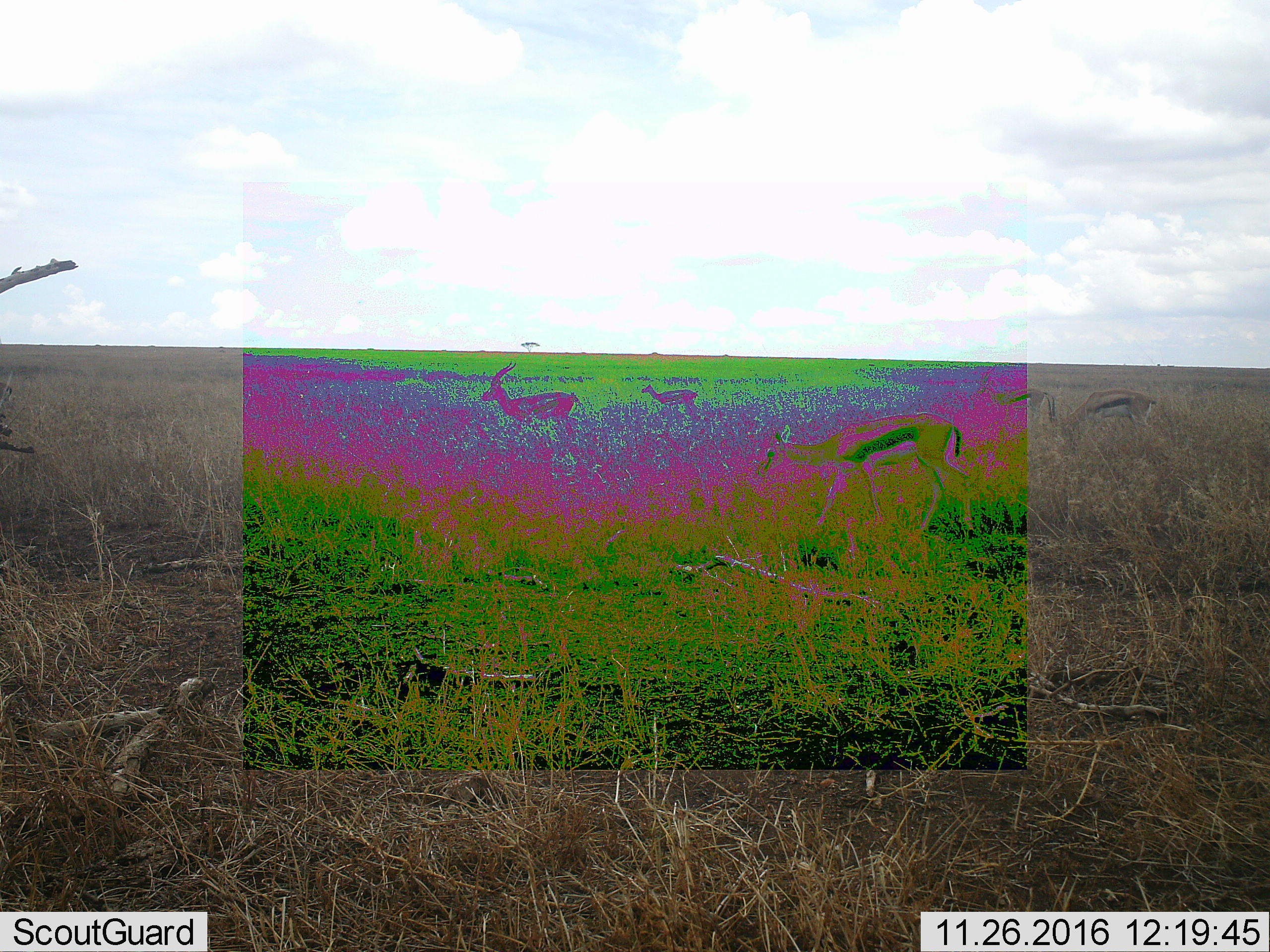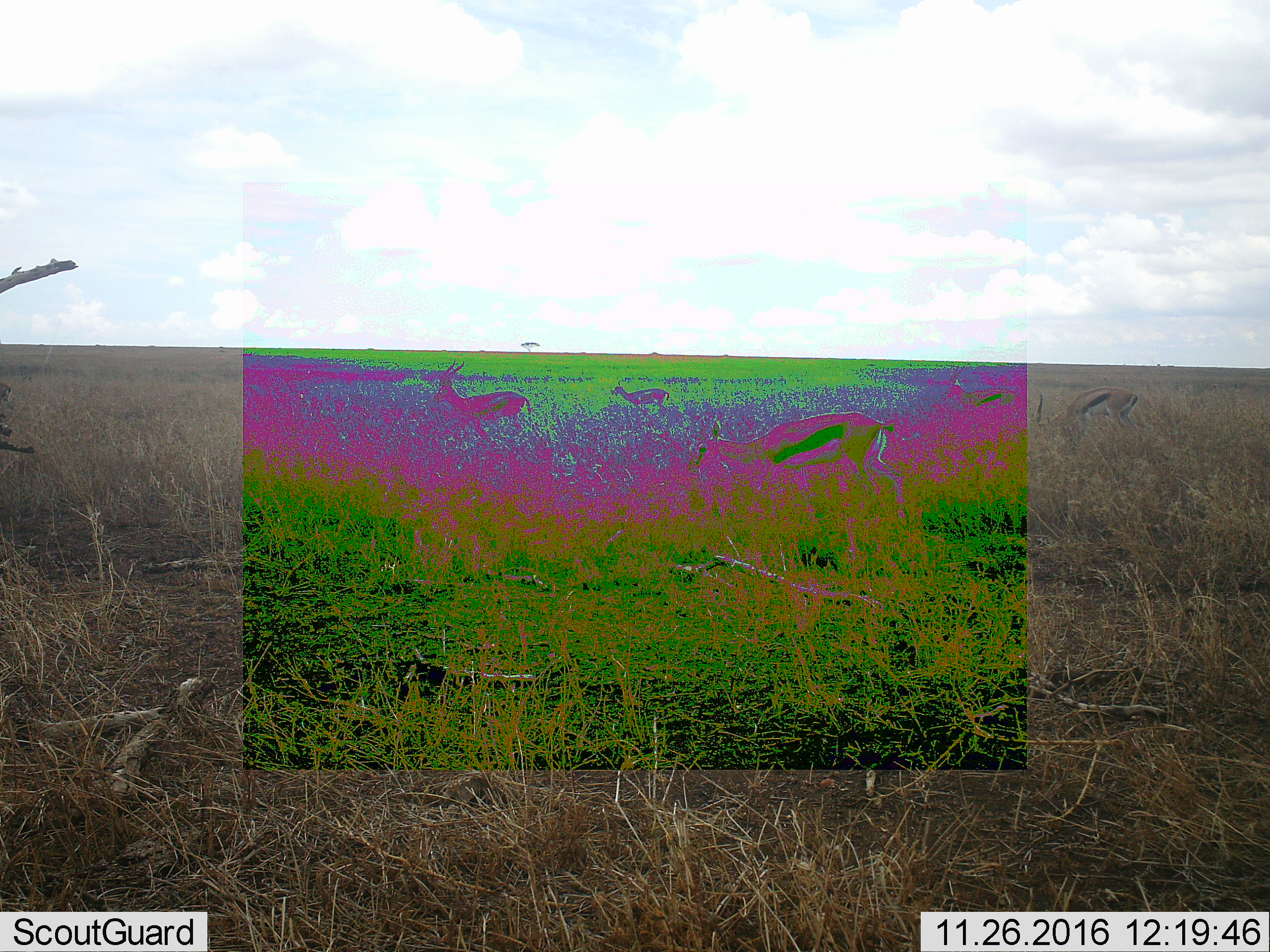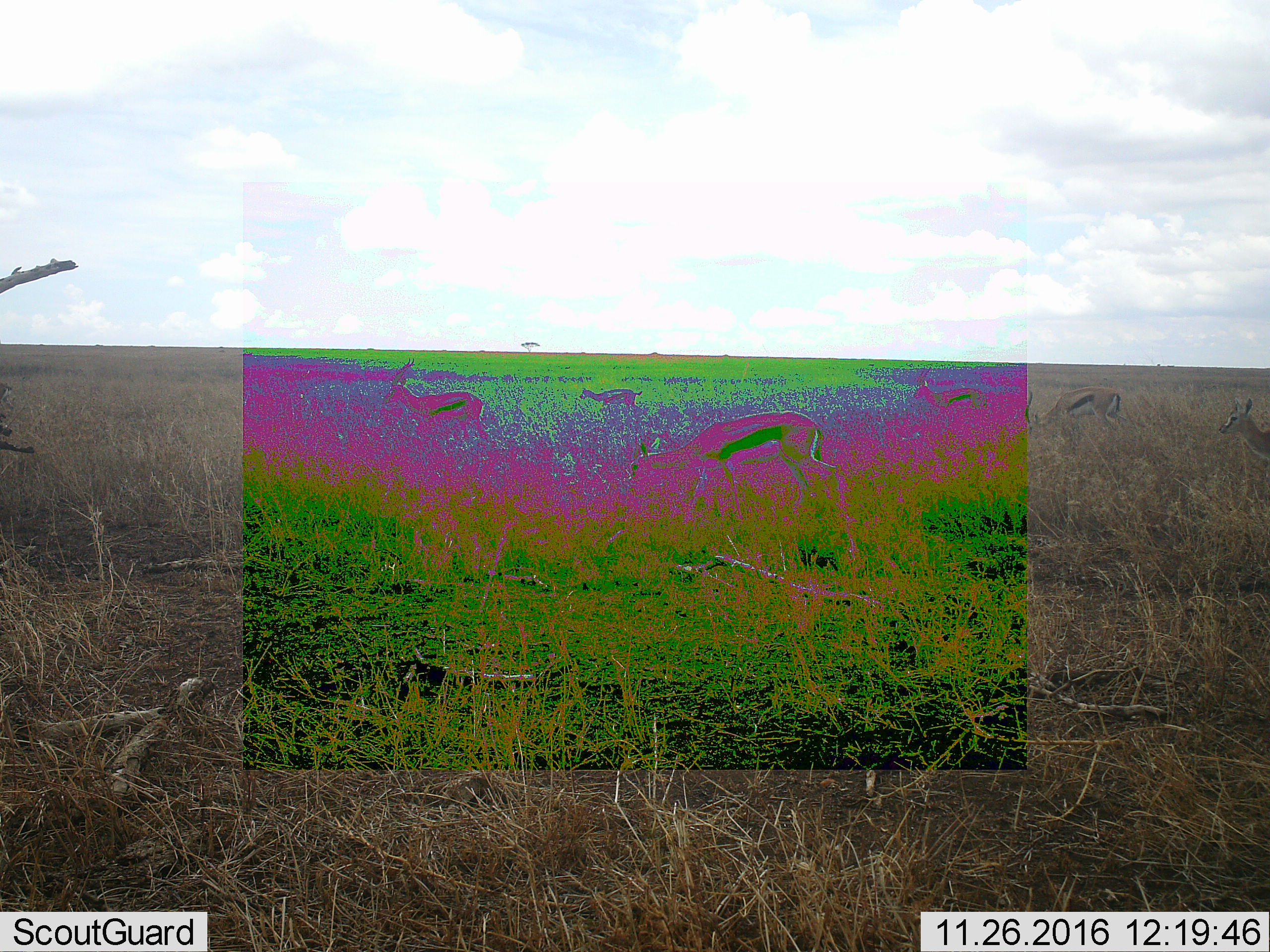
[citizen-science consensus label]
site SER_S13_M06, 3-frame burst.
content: unidentified animal